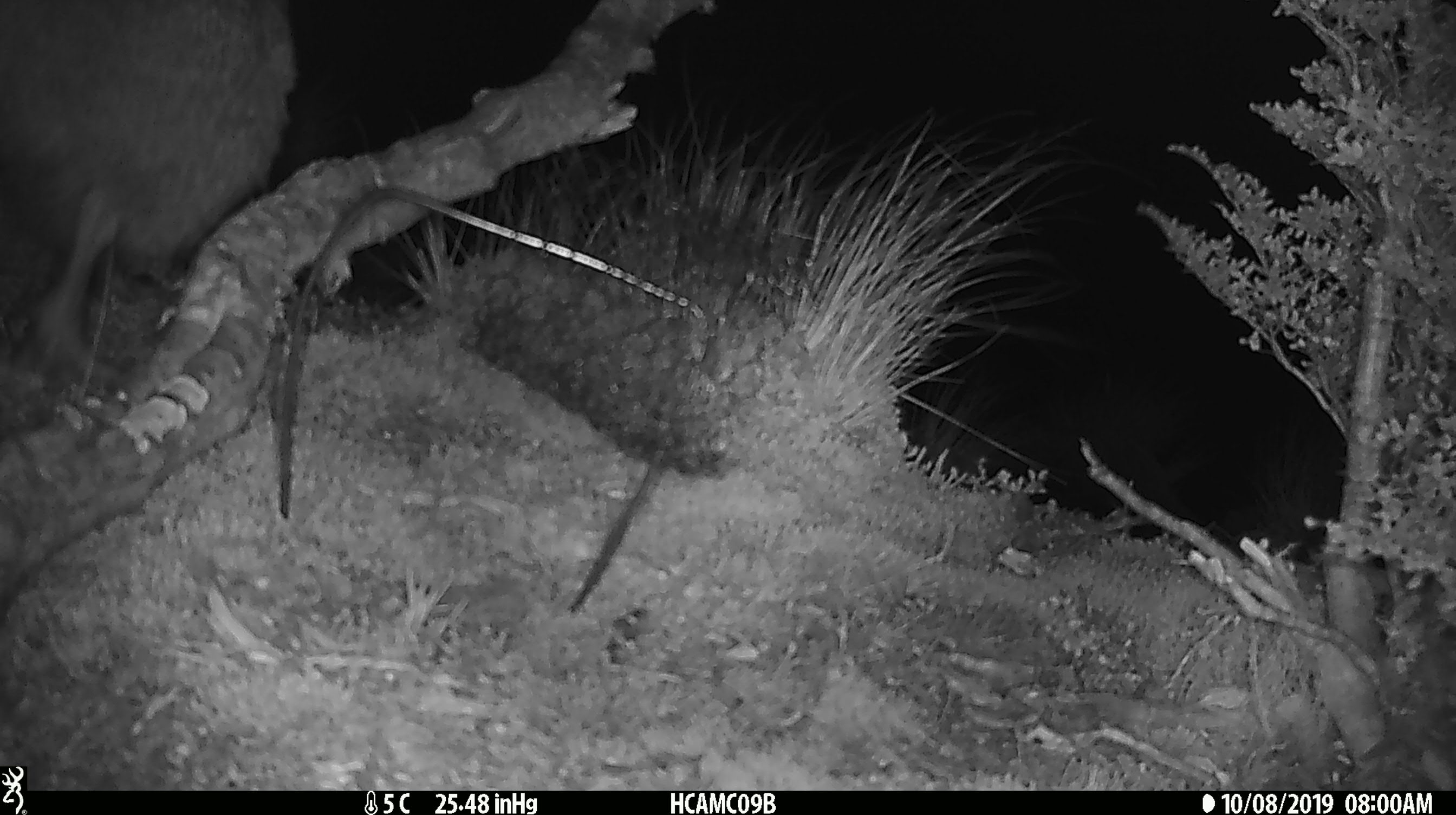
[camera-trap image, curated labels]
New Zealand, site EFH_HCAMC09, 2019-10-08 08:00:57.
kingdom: Animalia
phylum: Chordata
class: Aves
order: Apterygiformes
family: Apterygidae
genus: Apteryx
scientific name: Apteryx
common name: kiwi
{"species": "kiwi (Apteryx)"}